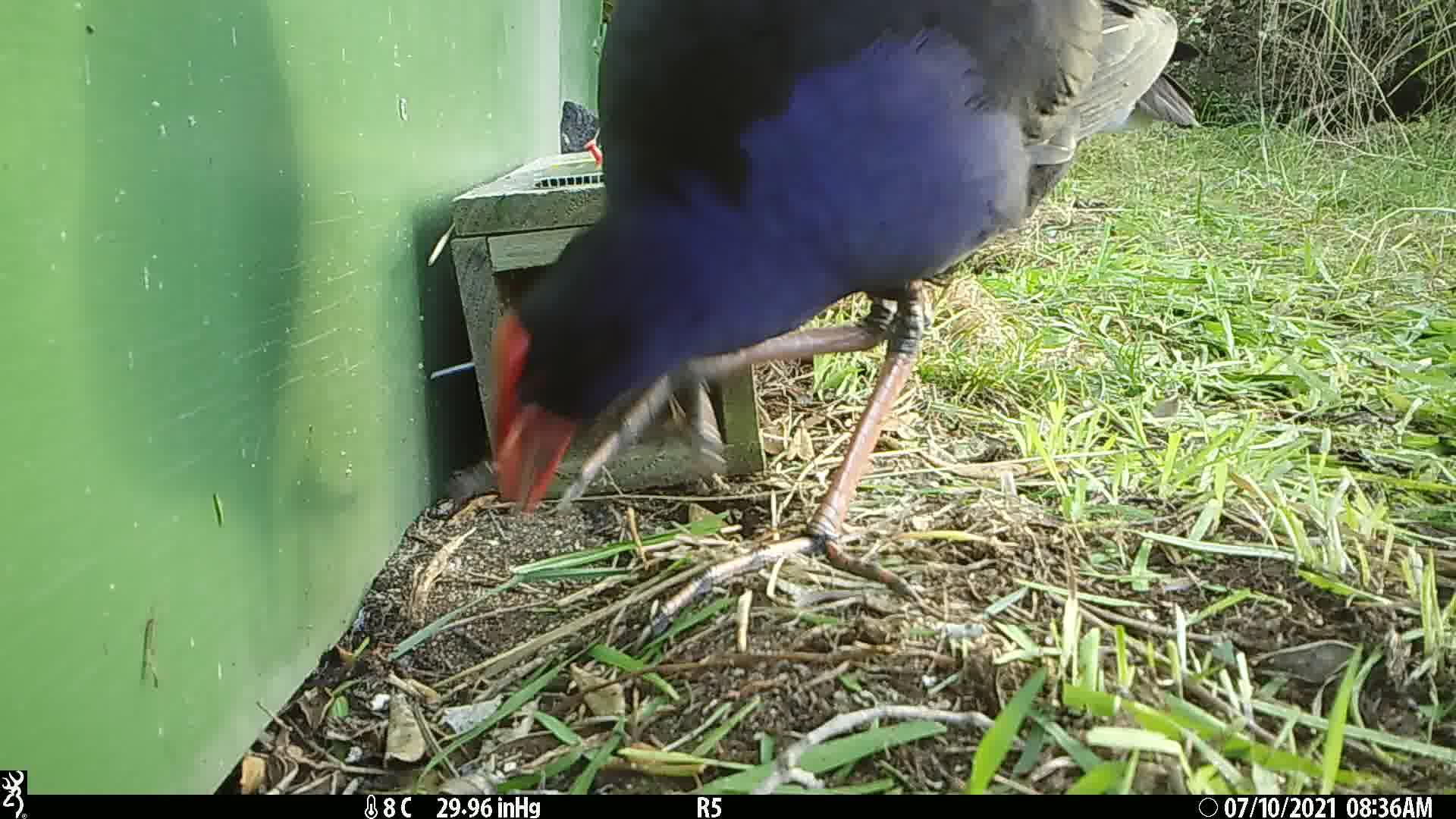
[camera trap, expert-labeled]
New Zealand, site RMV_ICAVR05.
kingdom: Animalia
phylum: Chordata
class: Aves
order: Gruiformes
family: Rallidae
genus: Porphyrio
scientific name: Porphyrio melanotus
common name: australasian swamphen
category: pukeko